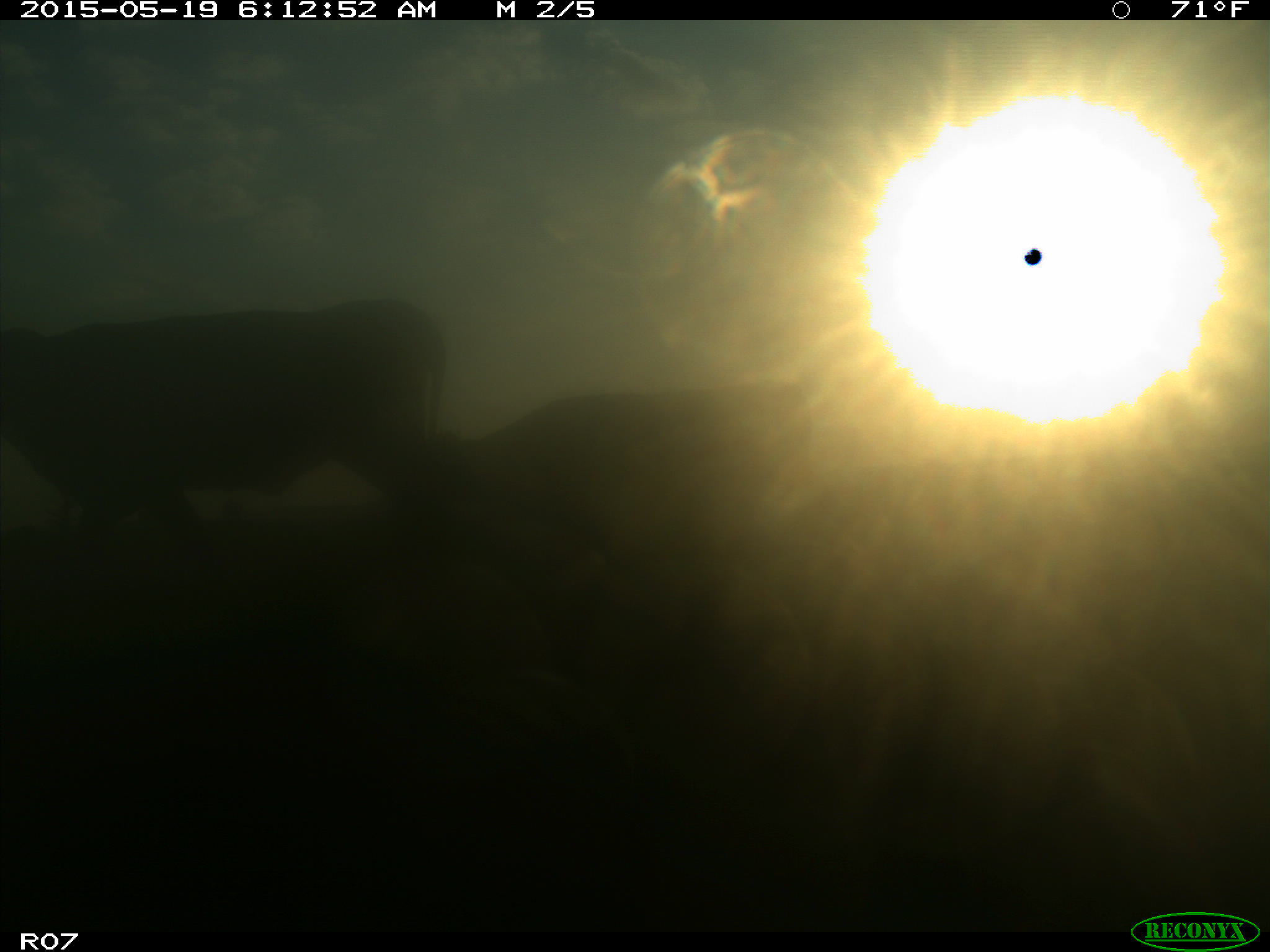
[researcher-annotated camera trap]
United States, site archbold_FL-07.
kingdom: Animalia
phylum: Chordata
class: Mammalia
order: Artiodactyla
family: Bovidae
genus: Bos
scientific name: Bos taurus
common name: domestic cow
Bos taurus (domestic cow).